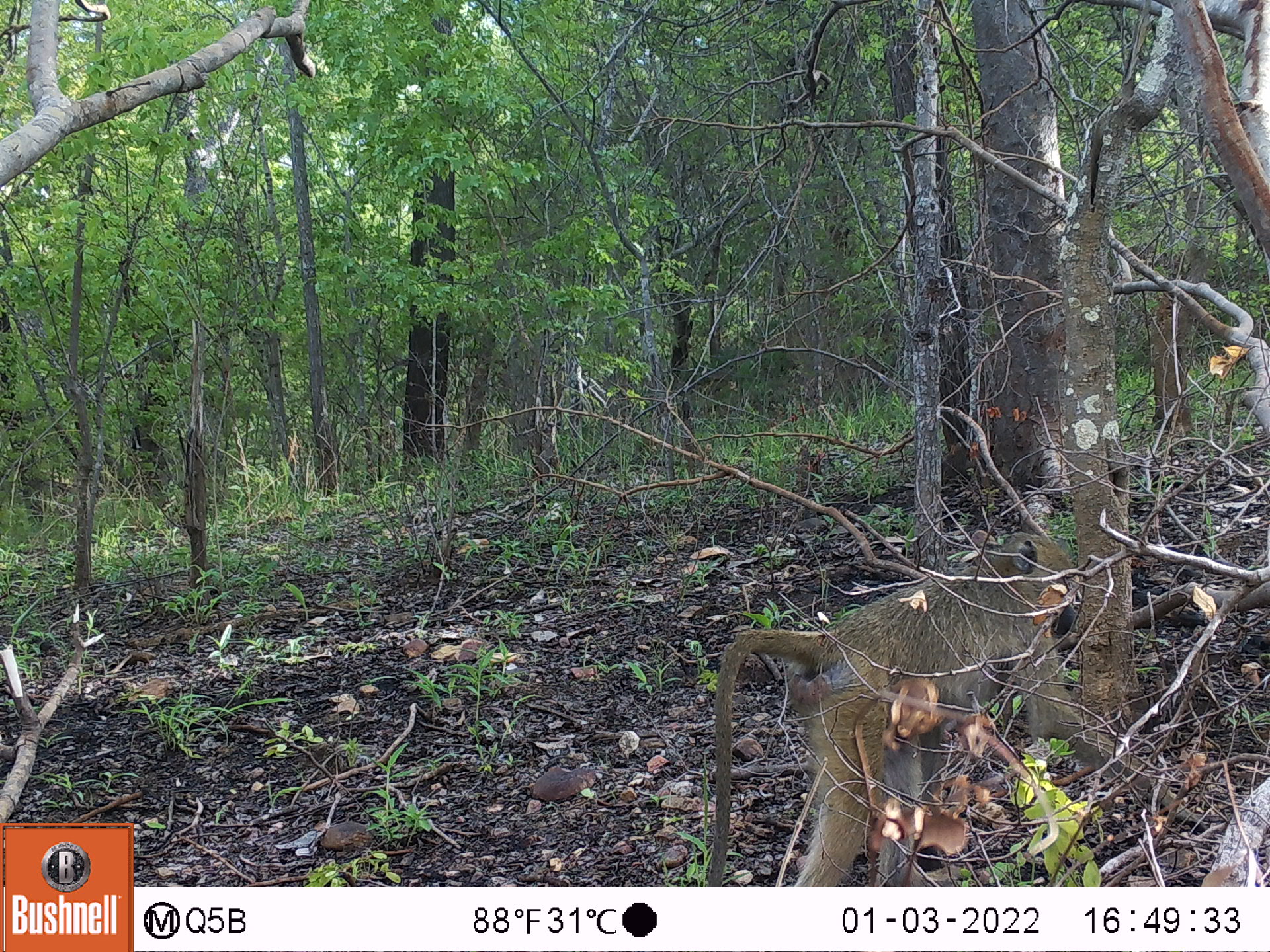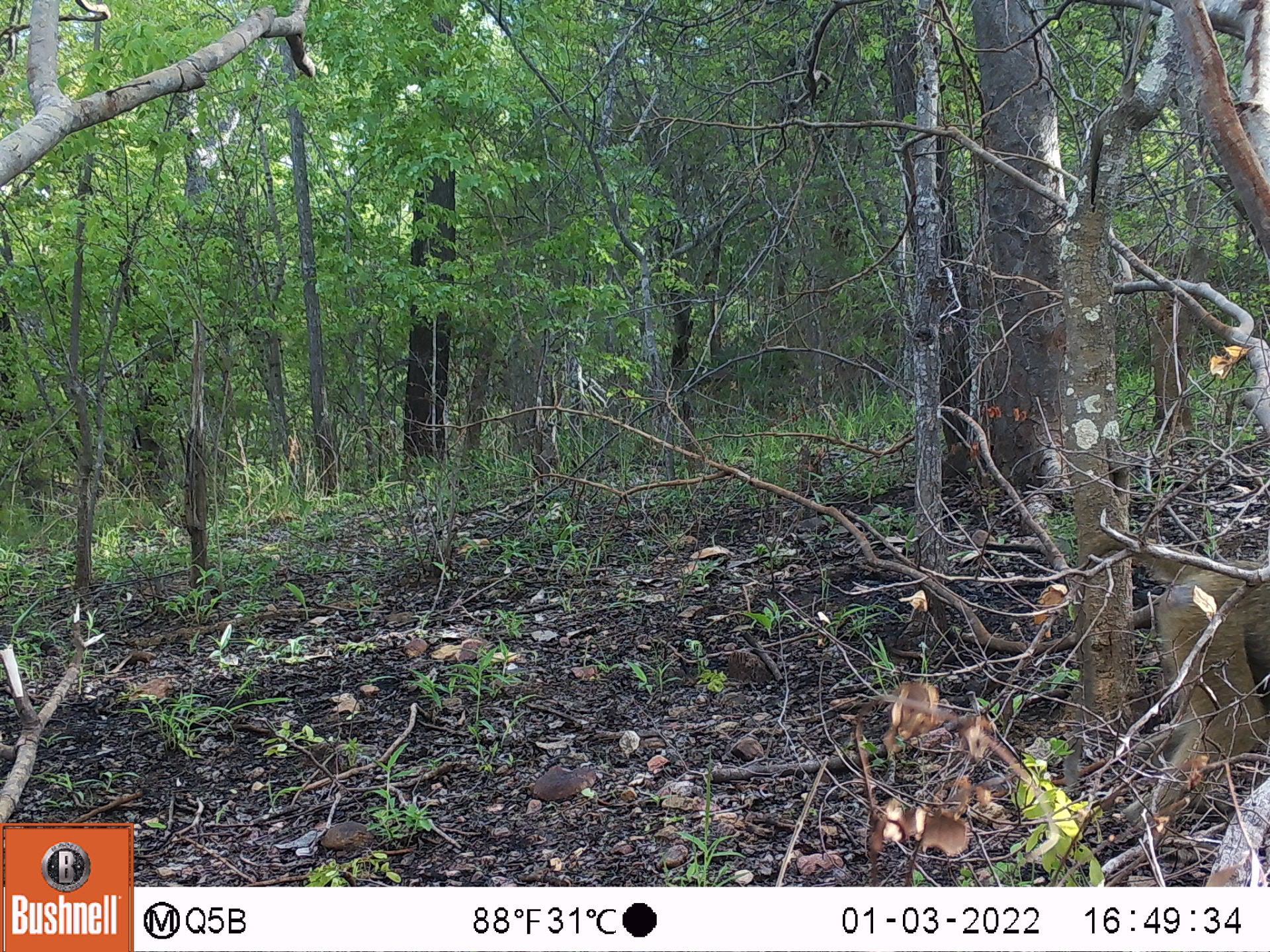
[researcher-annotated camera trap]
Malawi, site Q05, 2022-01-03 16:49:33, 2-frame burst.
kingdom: Animalia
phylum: Chordata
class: Mammalia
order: Primates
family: Cercopithecidae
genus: Papio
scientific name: Papio cynocephalus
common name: yellow baboon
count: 1